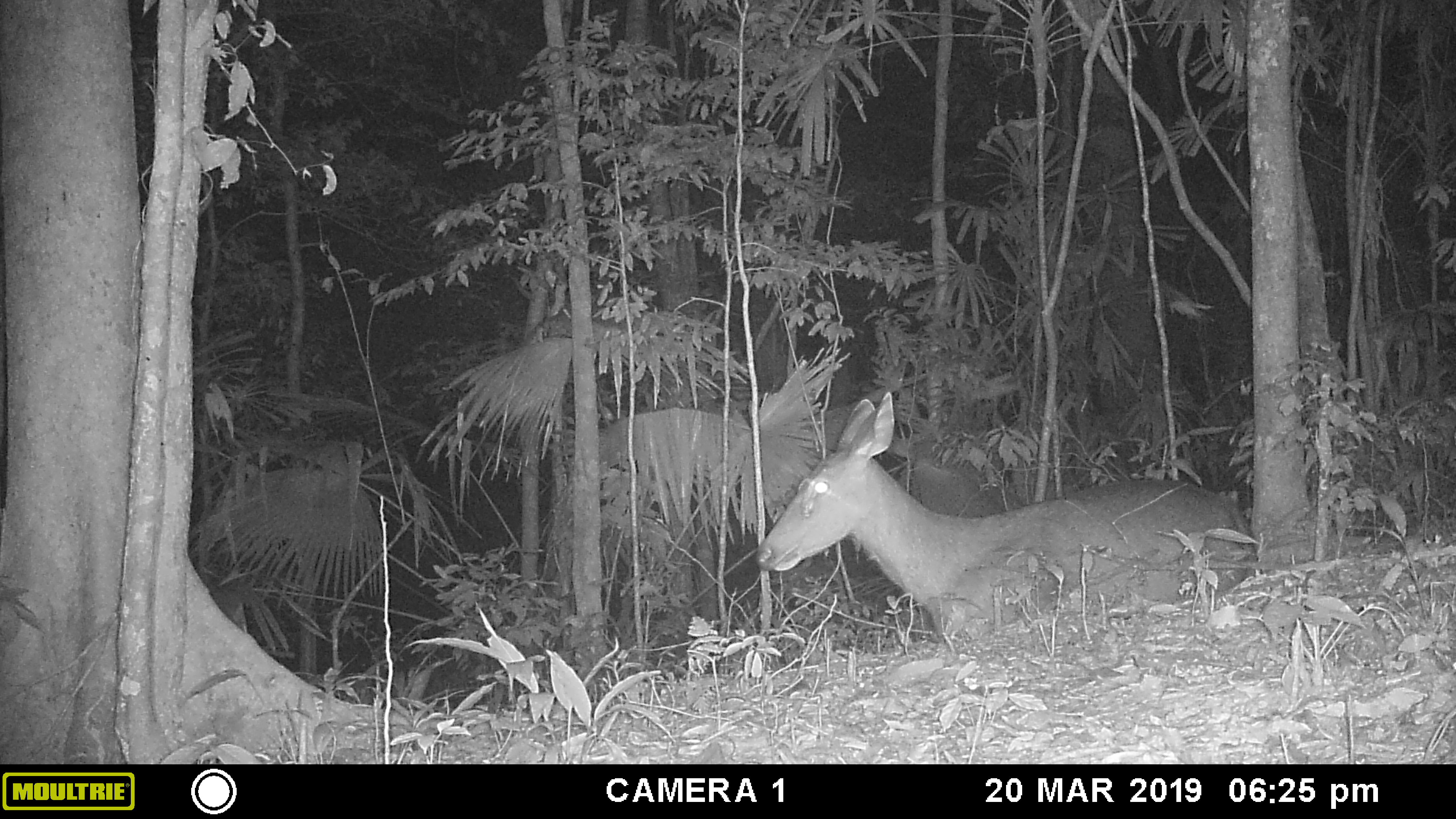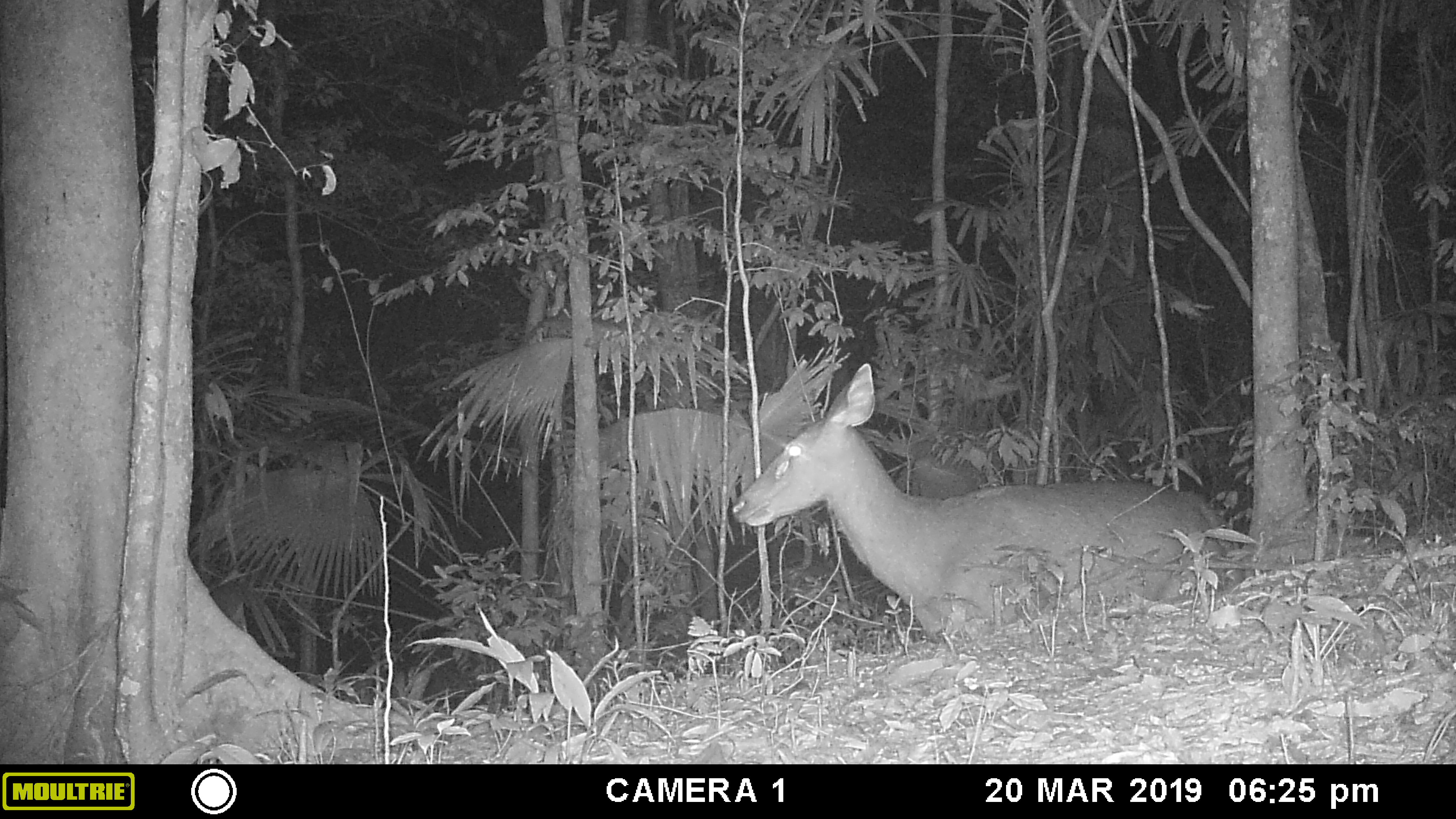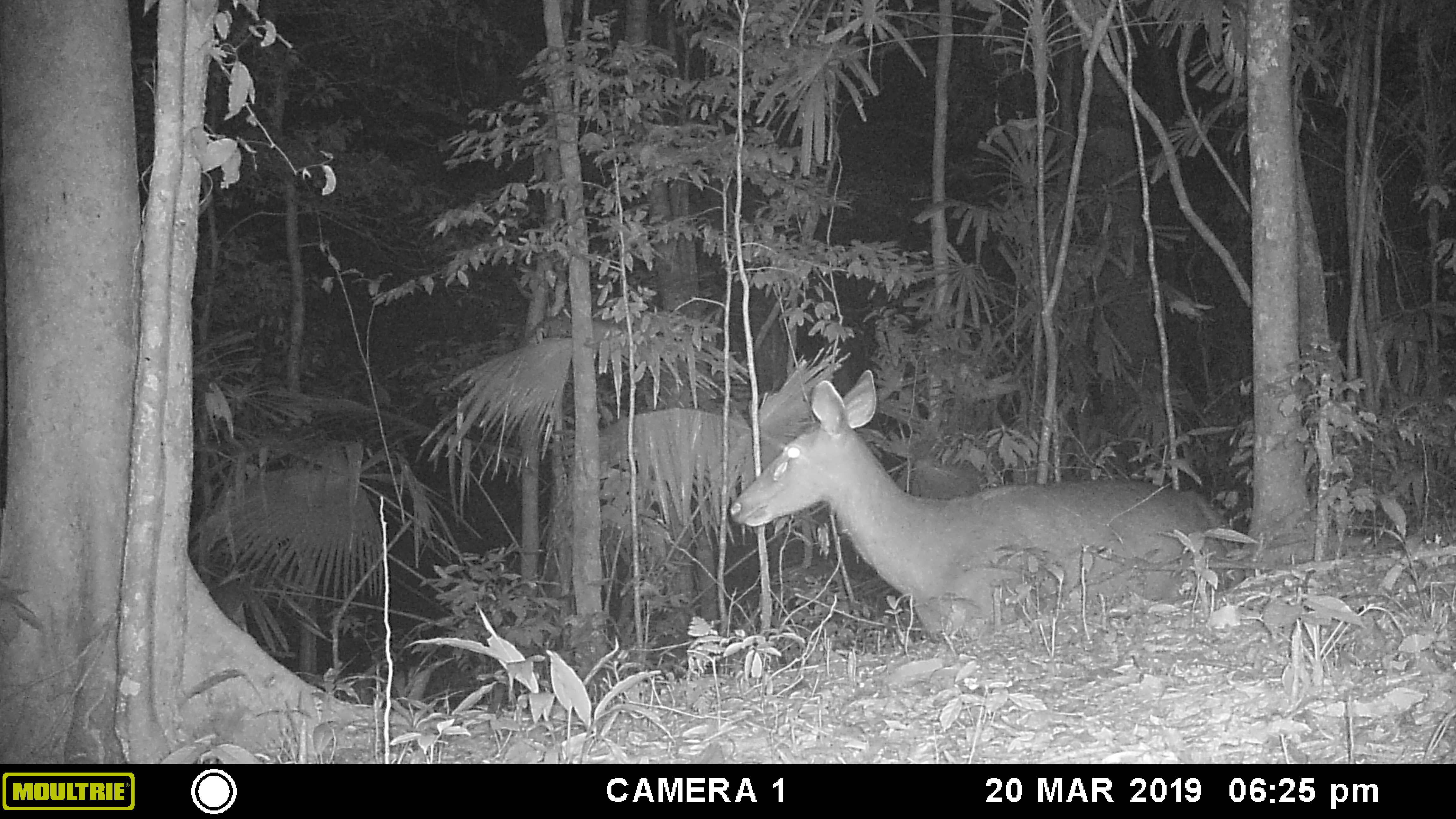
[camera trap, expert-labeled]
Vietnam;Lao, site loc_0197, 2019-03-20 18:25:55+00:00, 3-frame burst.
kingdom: Animalia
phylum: Chordata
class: Mammalia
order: Artiodactyla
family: Cervidae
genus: Rusa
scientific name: Rusa unicolor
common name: sambar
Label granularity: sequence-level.